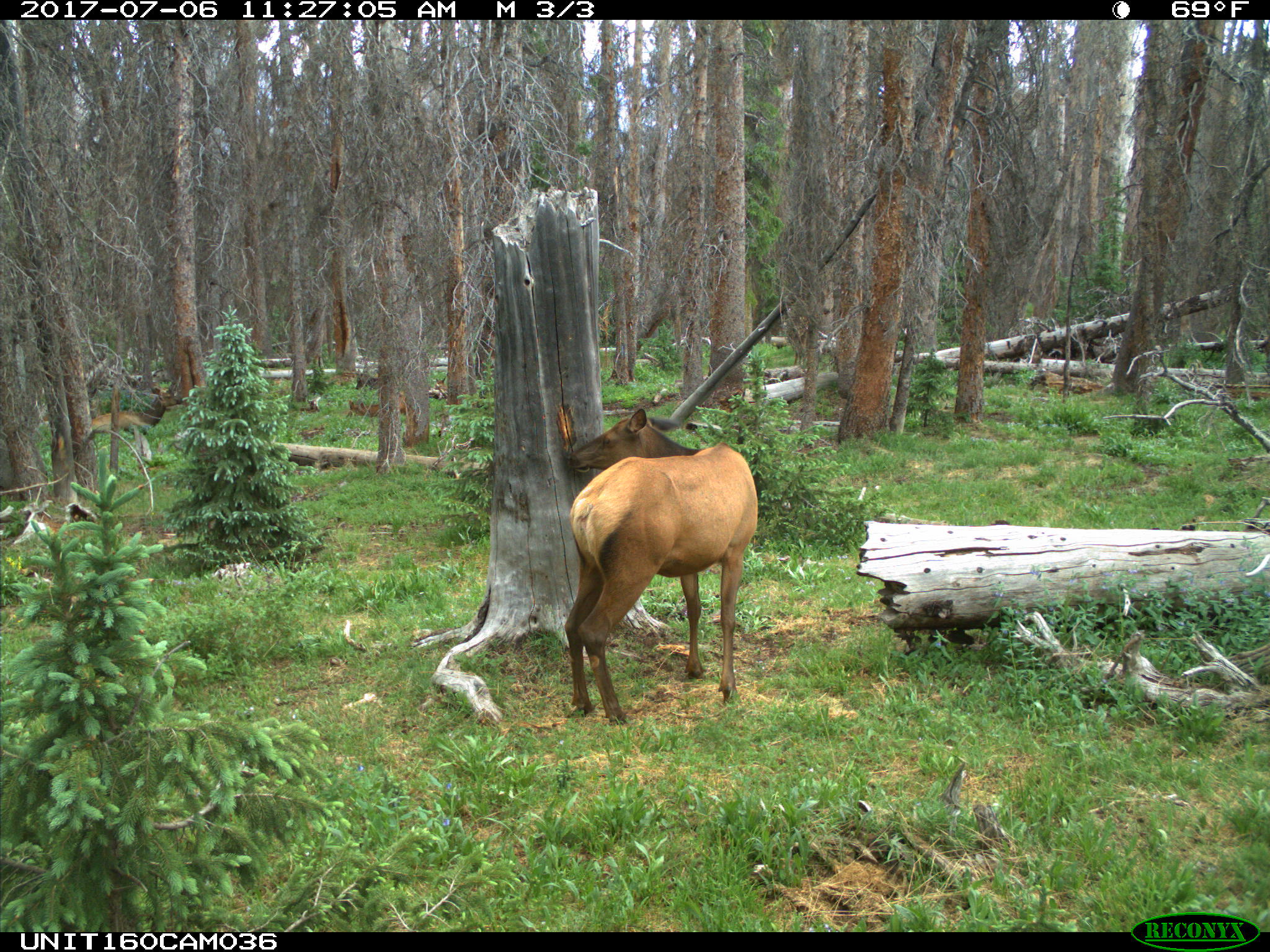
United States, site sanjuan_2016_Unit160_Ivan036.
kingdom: Animalia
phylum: Chordata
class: Mammalia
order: Artiodactyla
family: Cervidae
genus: Cervus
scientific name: Cervus elaphus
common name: red deer